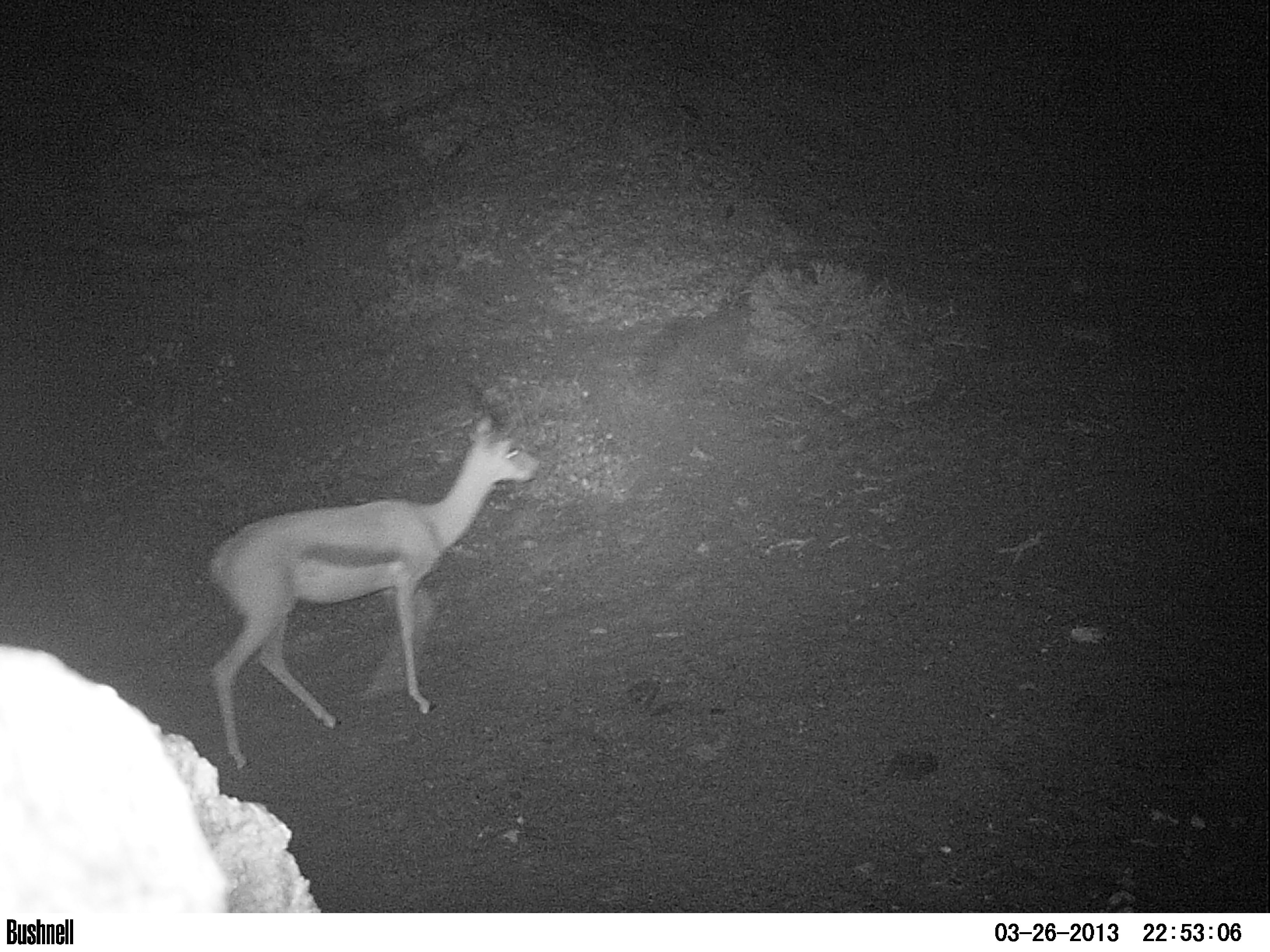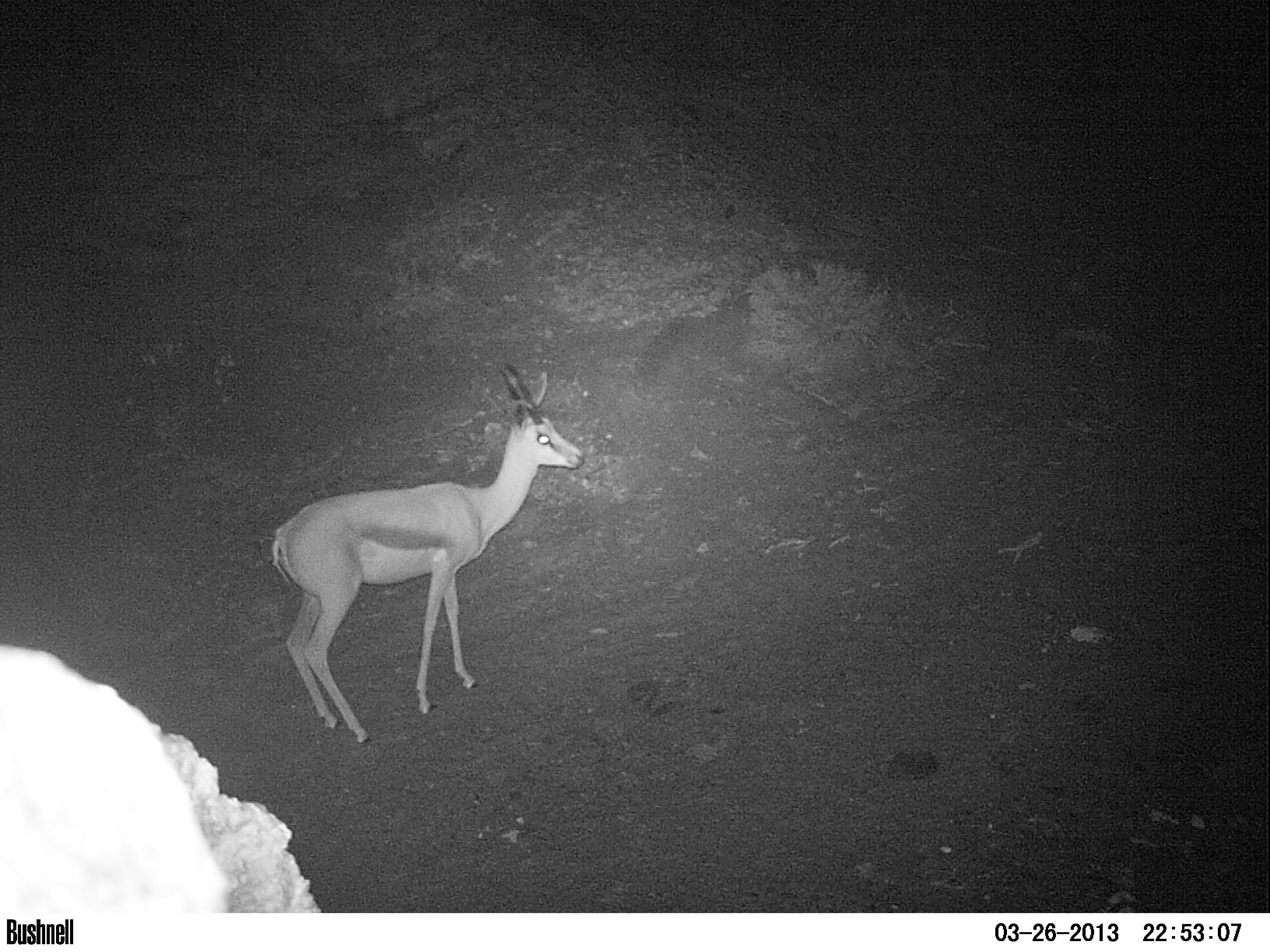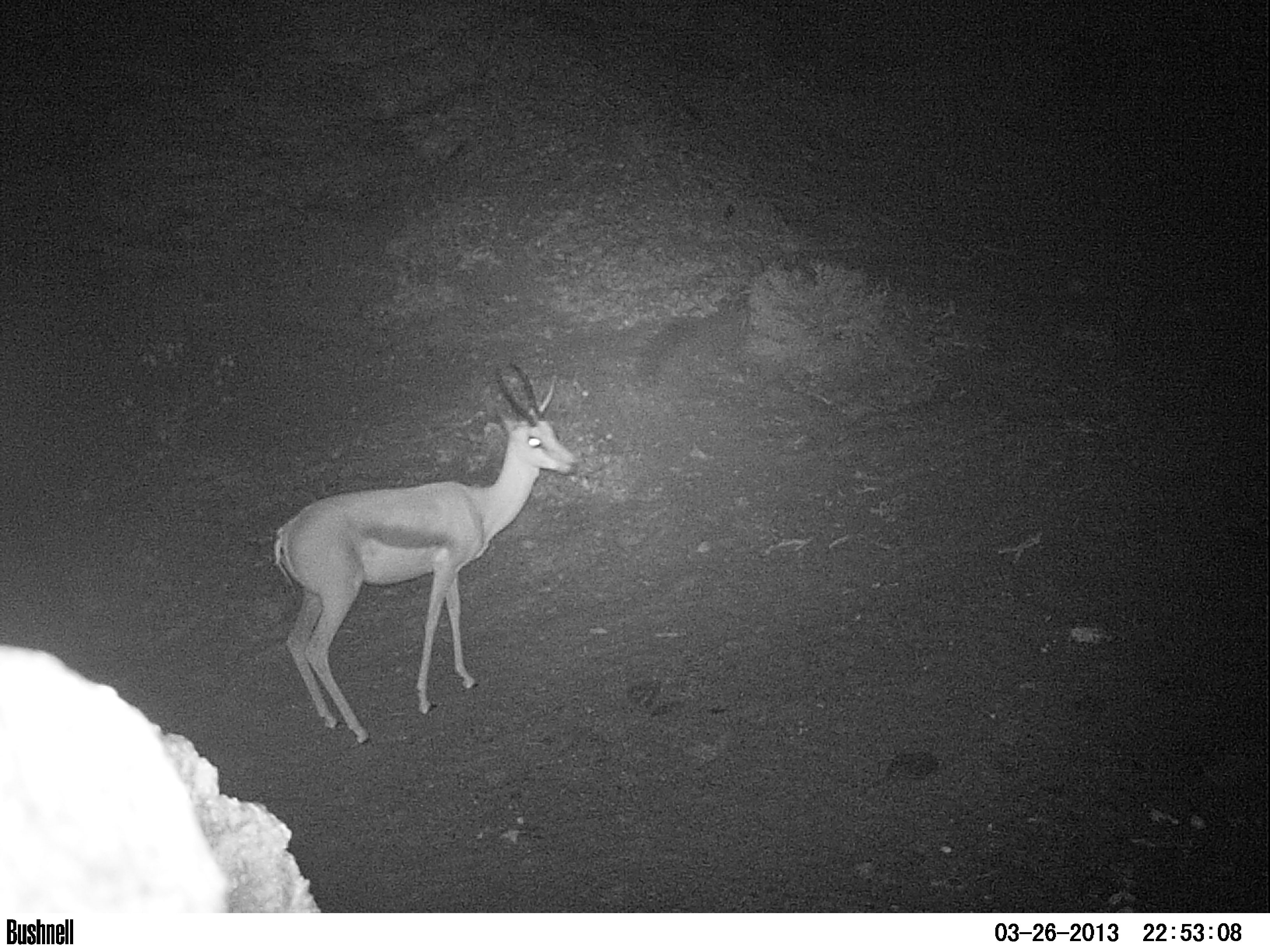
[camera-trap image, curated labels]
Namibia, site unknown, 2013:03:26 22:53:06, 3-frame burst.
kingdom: Animalia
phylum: Chordata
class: Mammalia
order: Artiodactyla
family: Bovidae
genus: Antidorcas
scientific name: Antidorcas marsupialis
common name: springbok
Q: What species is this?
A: Antidorcas marsupialis (springbok).